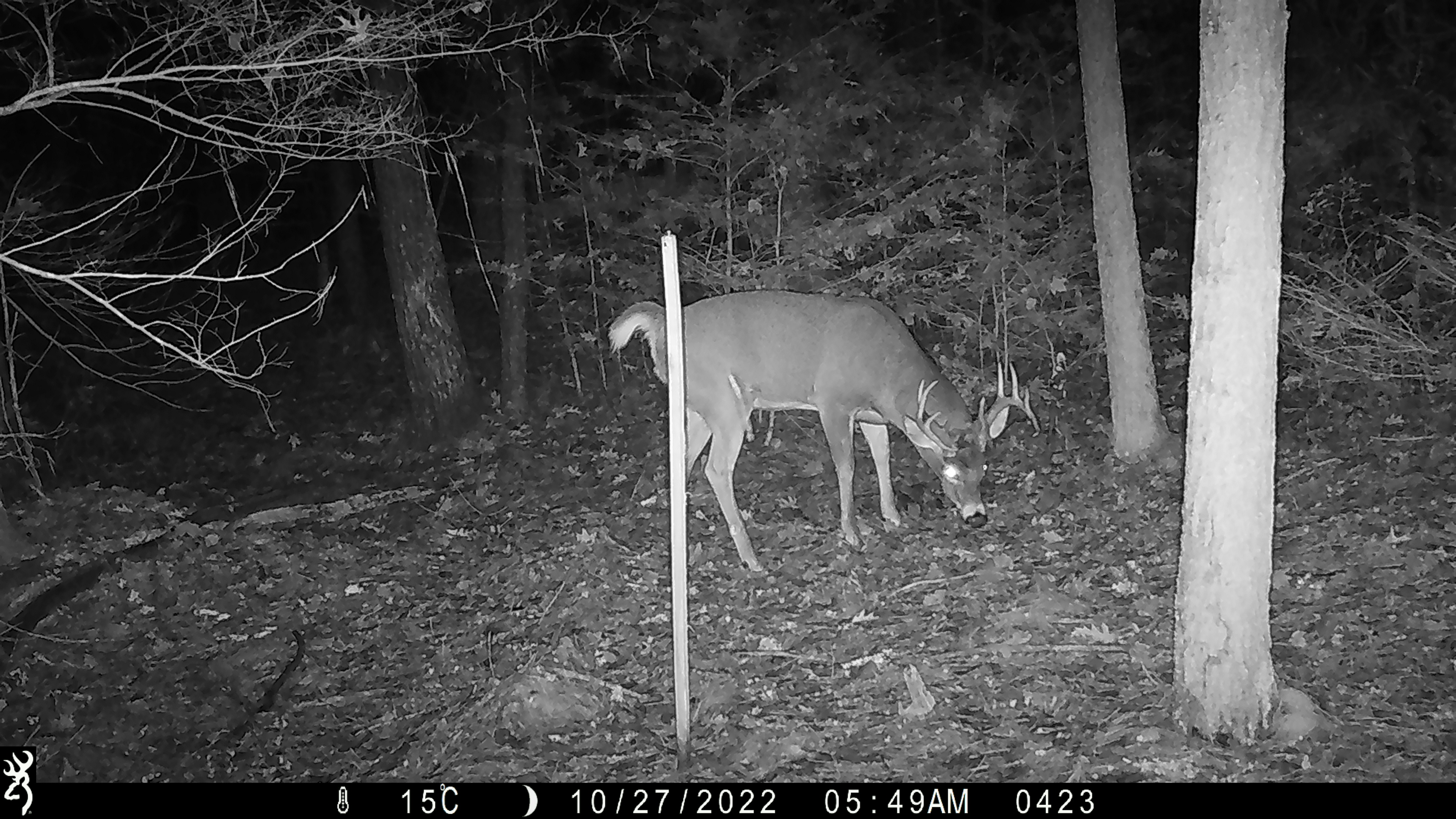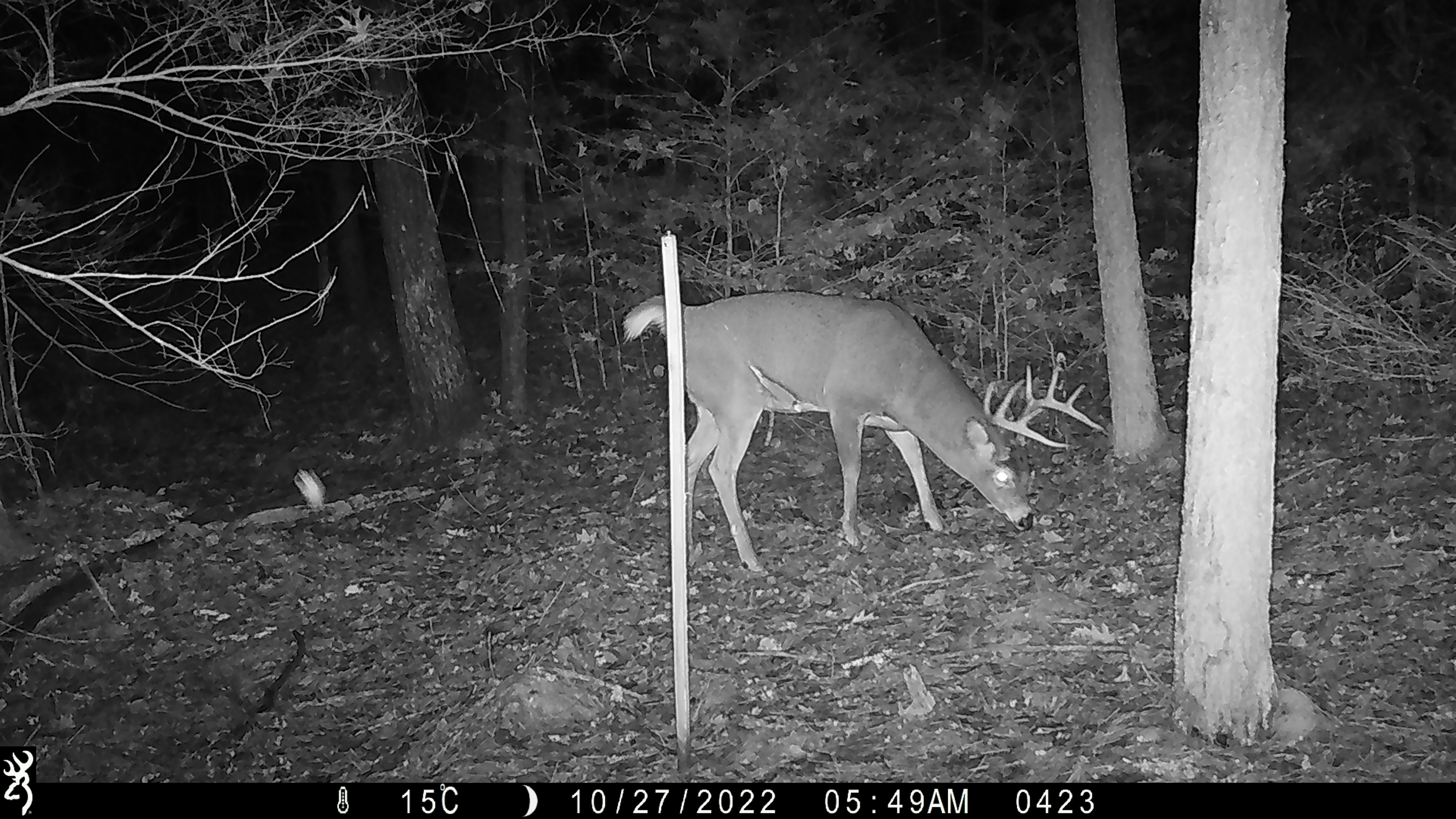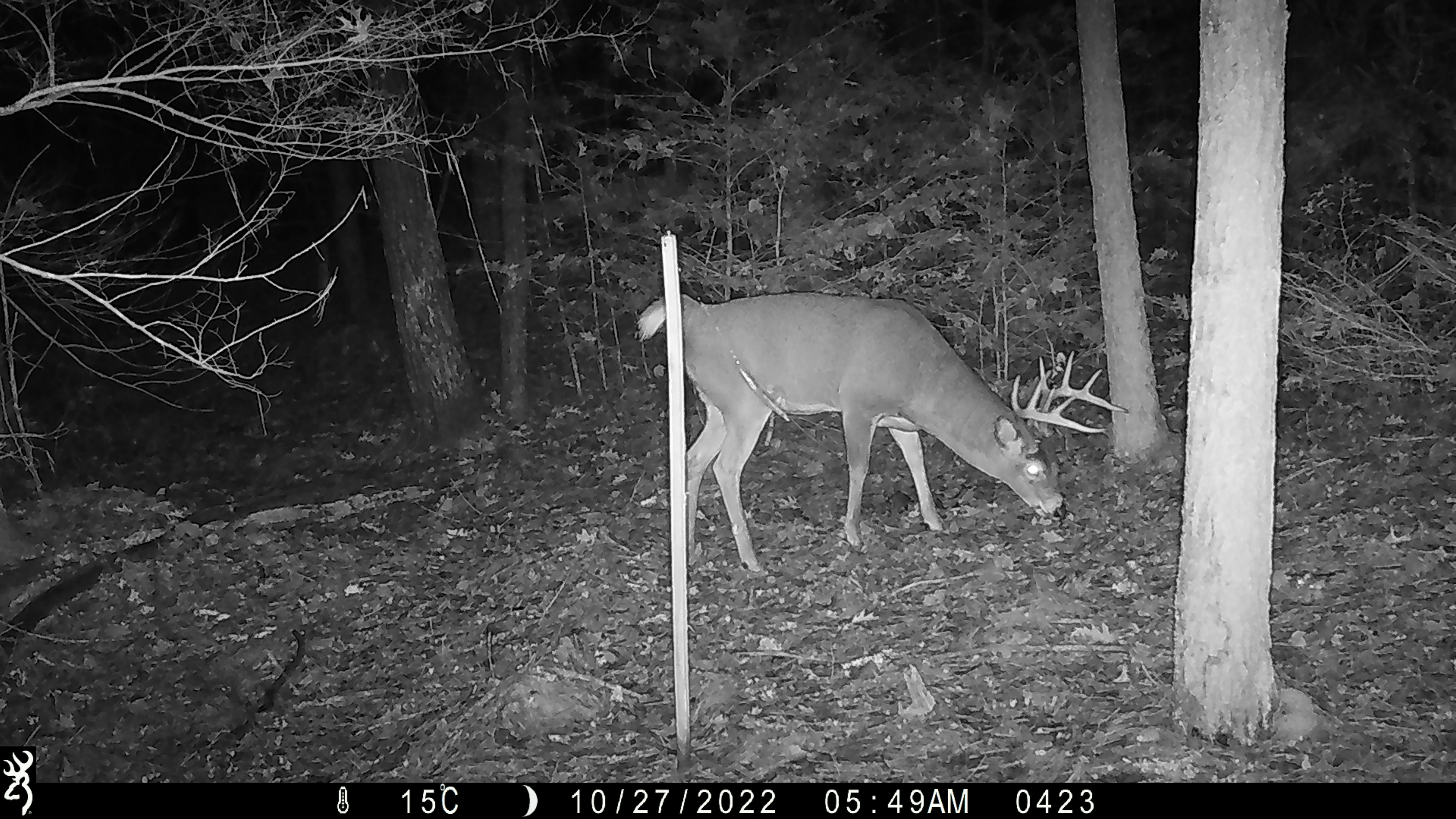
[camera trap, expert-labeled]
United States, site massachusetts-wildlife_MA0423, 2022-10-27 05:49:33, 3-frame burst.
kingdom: Animalia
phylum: Chordata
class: Mammalia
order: Artiodactyla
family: Cervidae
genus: Odocoileus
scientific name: Odocoileus virginianus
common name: white-tailed deer